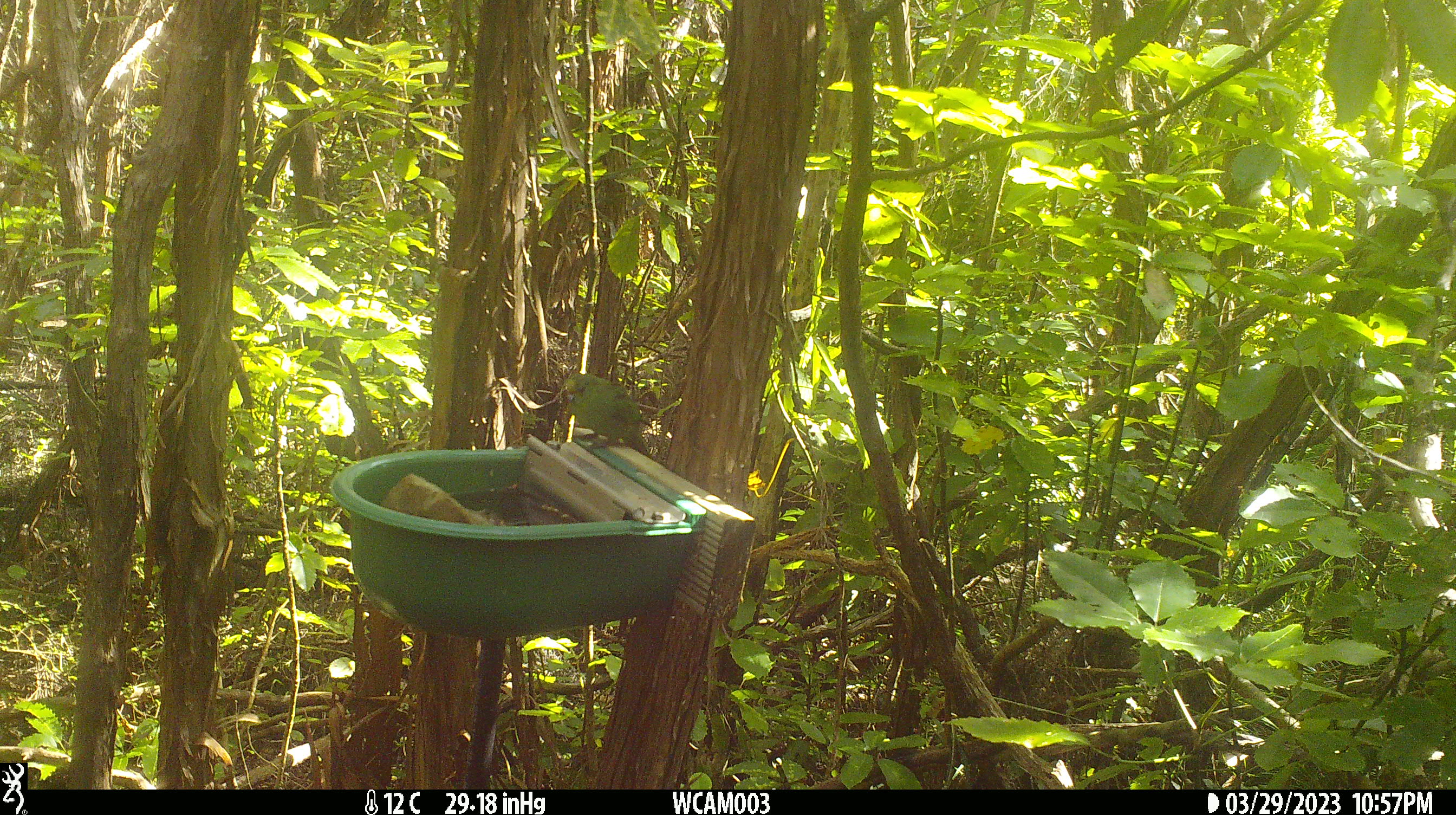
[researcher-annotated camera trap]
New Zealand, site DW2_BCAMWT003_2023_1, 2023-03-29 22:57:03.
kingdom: Animalia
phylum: Chordata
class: Aves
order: Psittaciformes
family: Psittaculidae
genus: Cyanoramphus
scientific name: Cyanoramphus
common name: parakeet